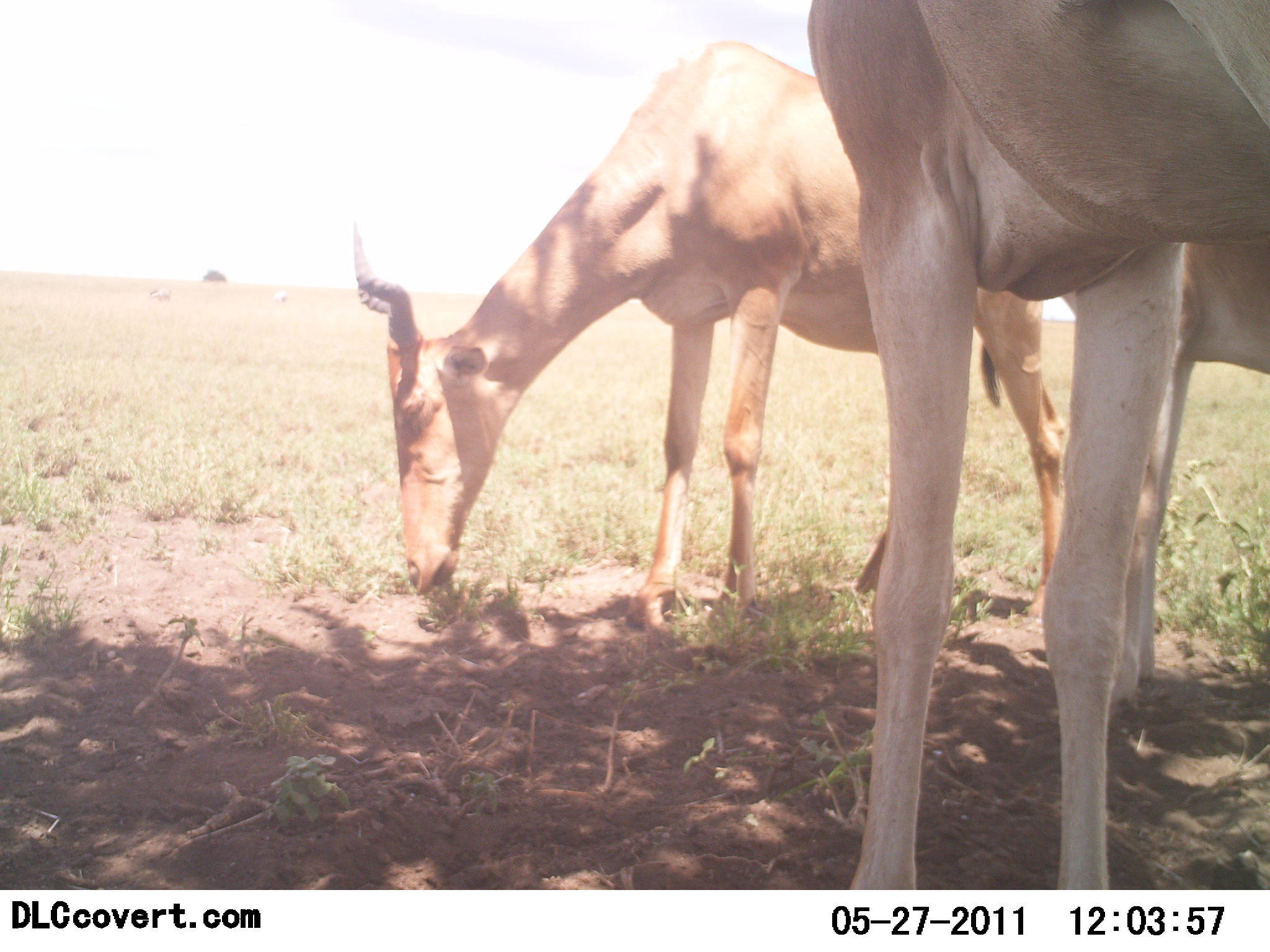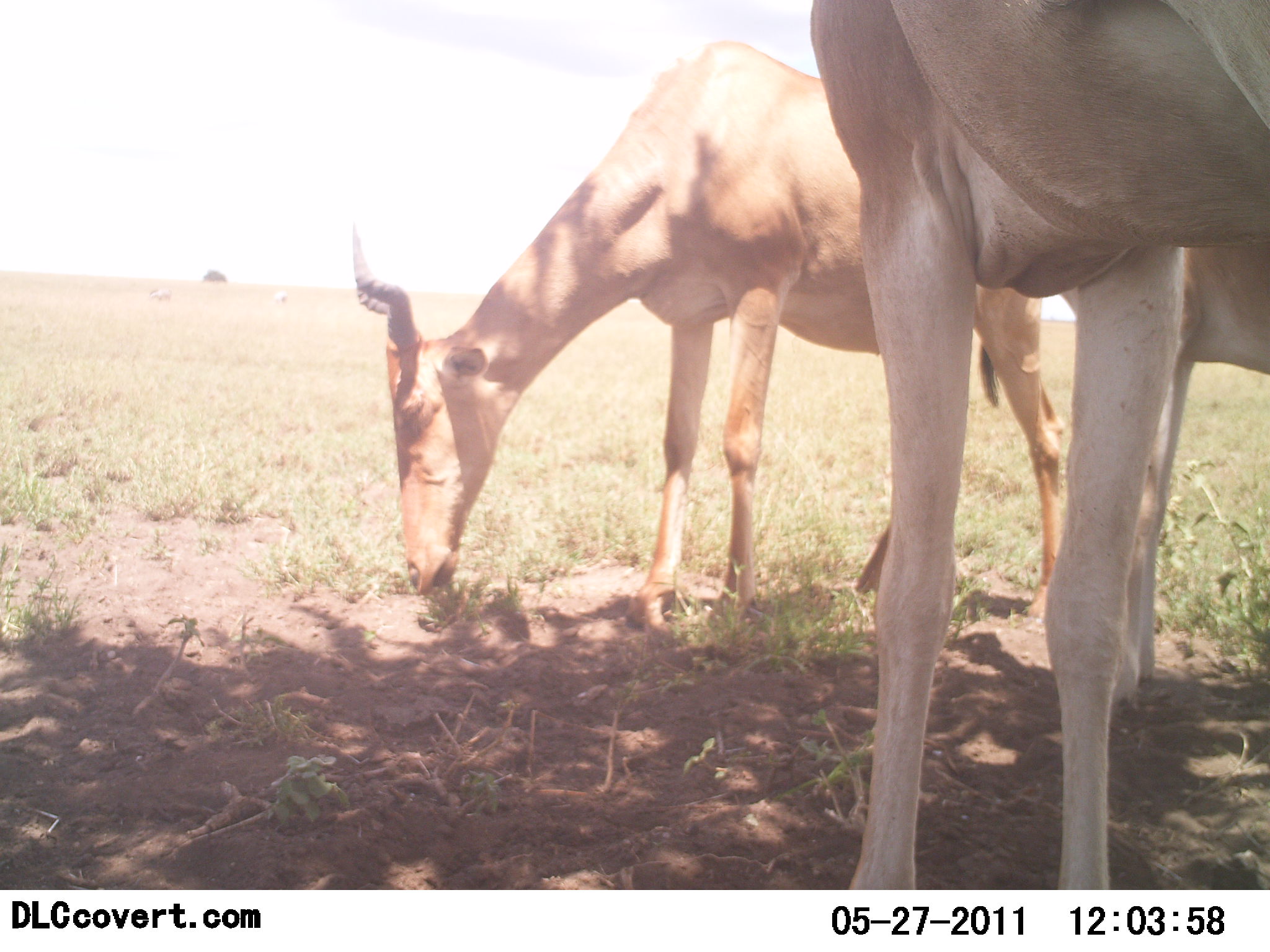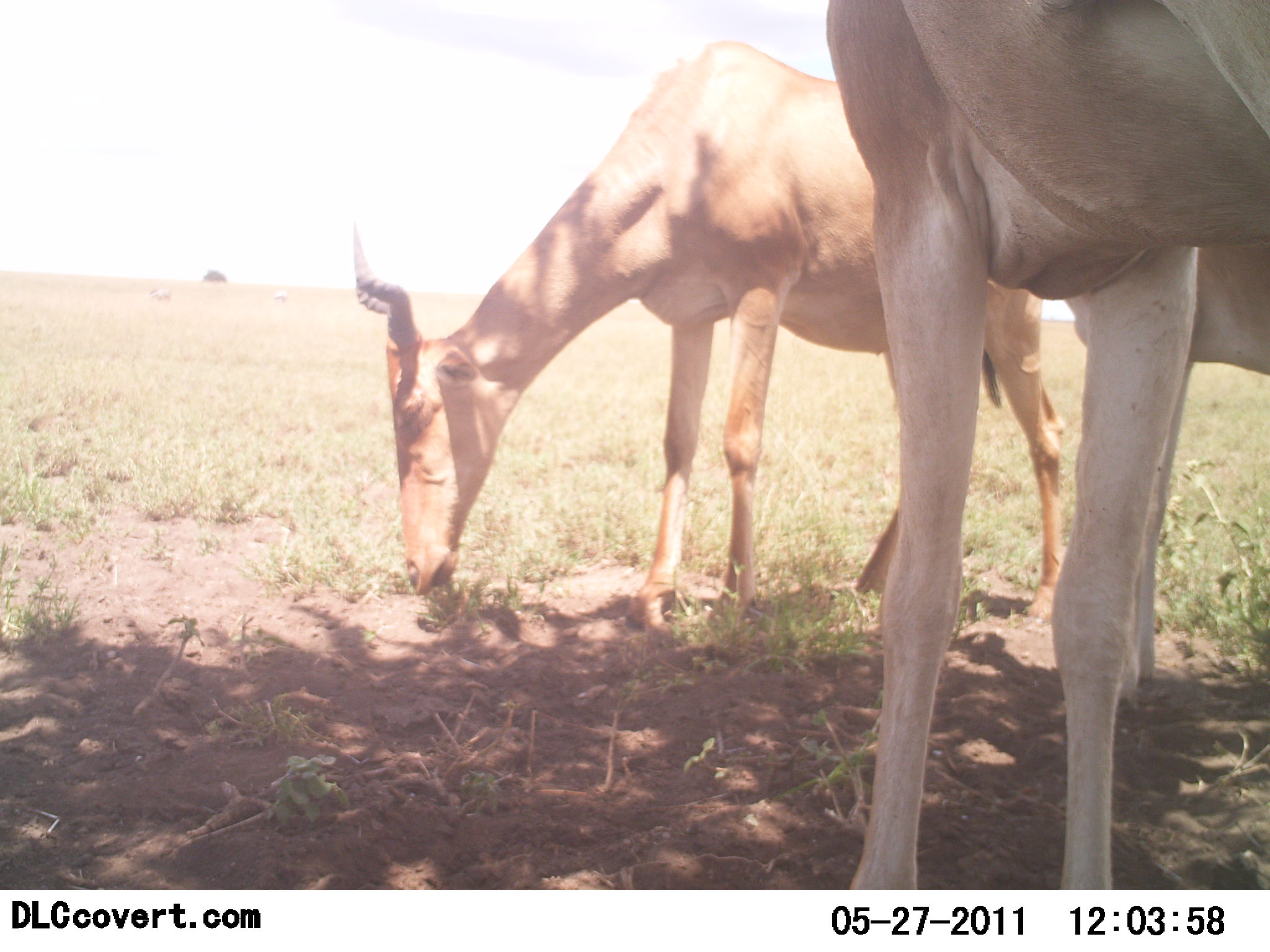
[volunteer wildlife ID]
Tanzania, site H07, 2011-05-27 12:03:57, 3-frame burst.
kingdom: Animalia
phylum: Chordata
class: Mammalia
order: Artiodactyla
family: Bovidae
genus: Alcelaphus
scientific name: Alcelaphus buselaphus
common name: hartebeest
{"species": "hartebeest (Alcelaphus buselaphus)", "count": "2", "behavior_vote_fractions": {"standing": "64%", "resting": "0%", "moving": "0%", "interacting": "0%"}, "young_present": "0%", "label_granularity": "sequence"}